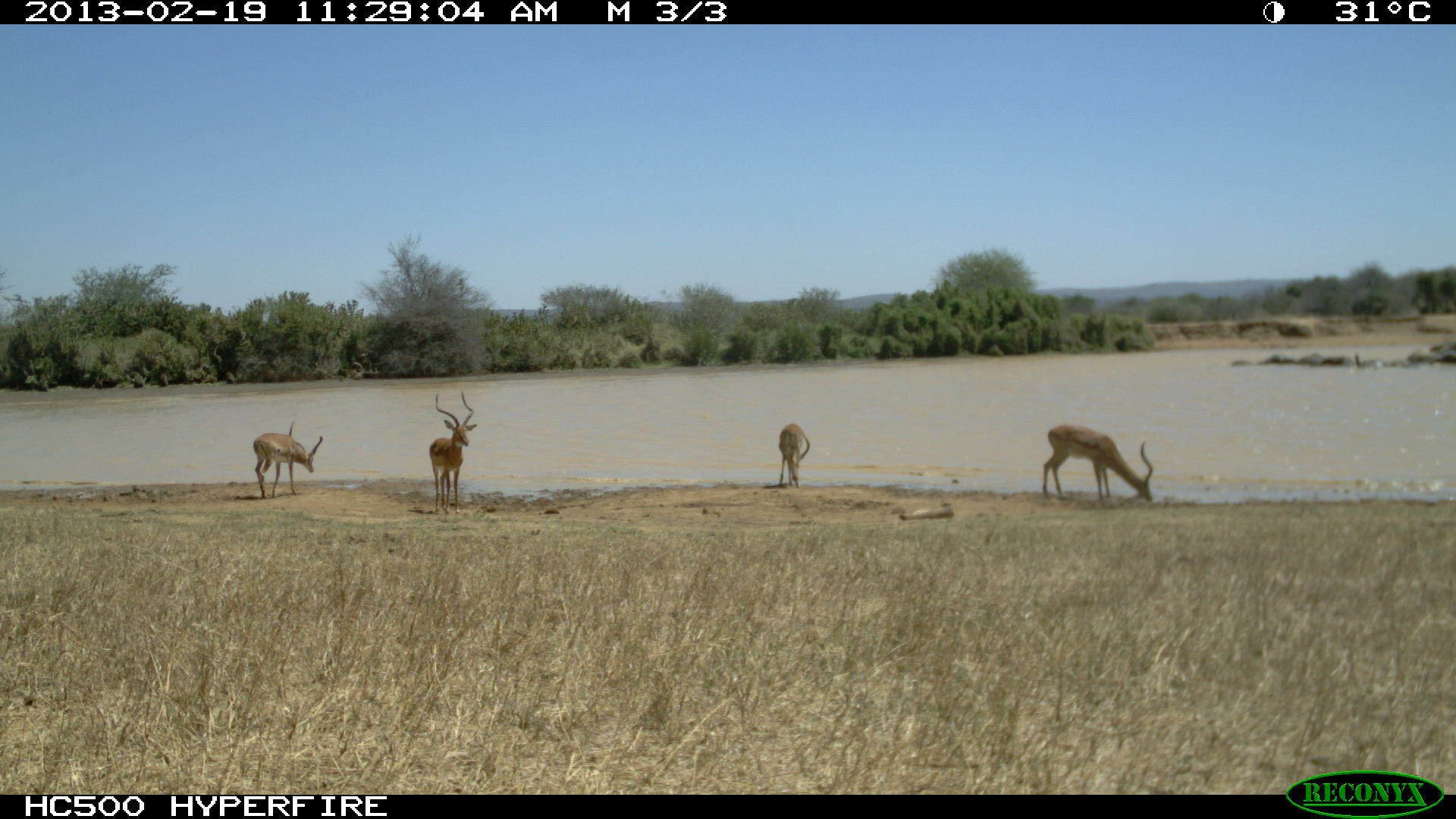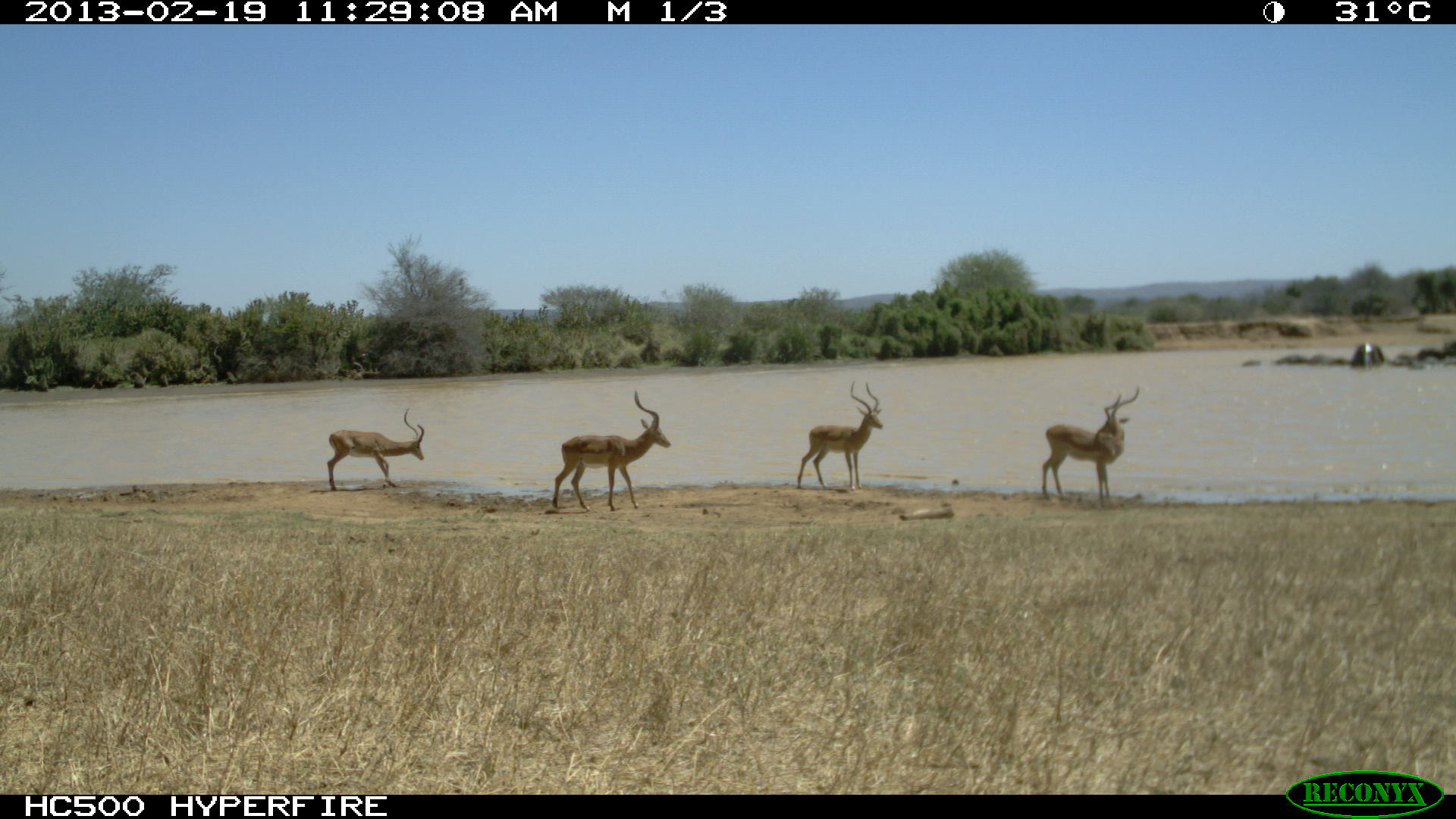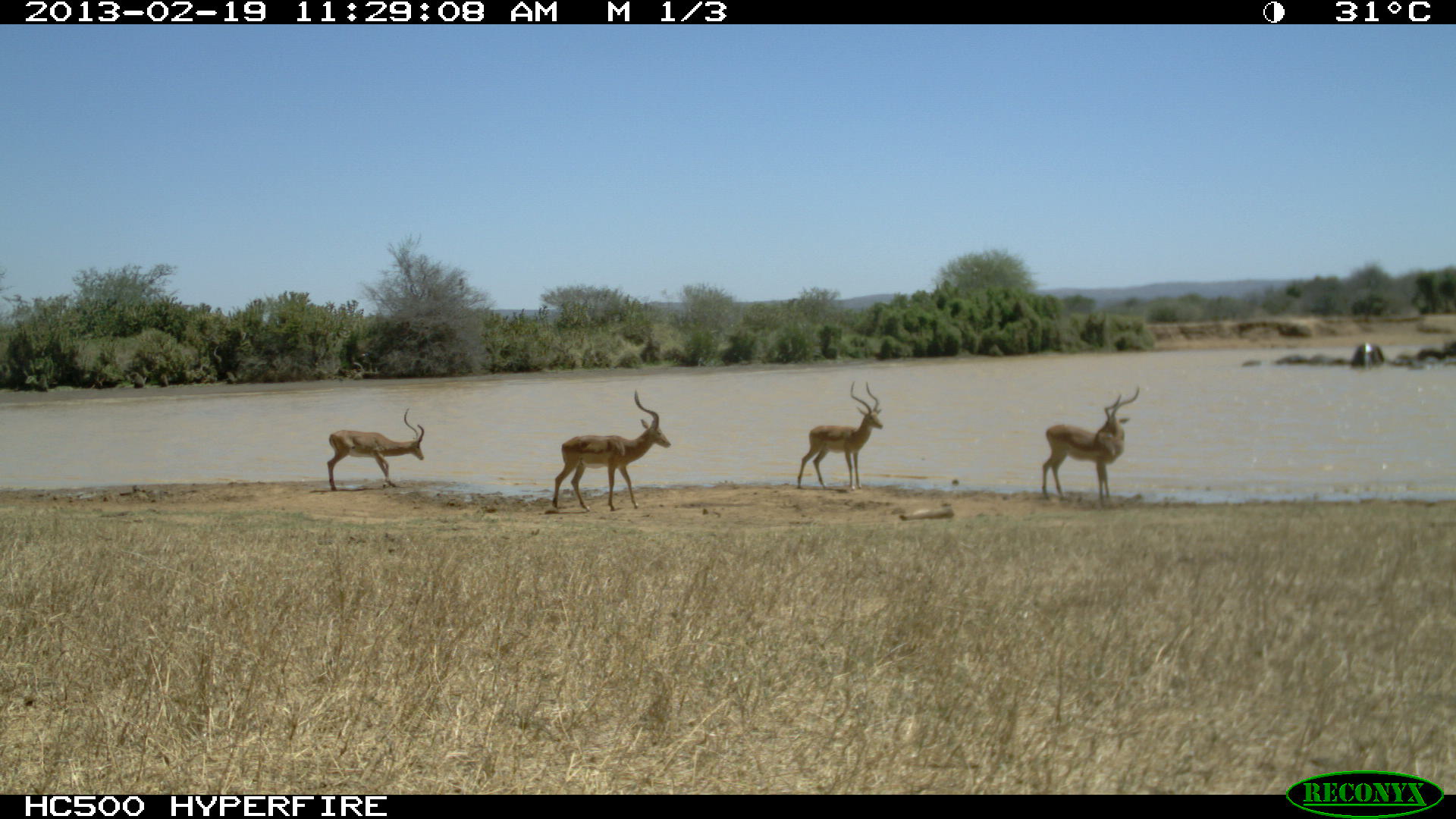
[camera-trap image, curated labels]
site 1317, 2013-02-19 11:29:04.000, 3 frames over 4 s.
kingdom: Animalia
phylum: Chordata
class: Mammalia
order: Artiodactyla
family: Bovidae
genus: Aepyceros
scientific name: Aepyceros melampus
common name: impala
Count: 4.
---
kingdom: Animalia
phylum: Chordata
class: Mammalia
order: Proboscidea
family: Elephantidae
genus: Loxodonta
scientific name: Loxodonta africana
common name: african bush elephant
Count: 4.